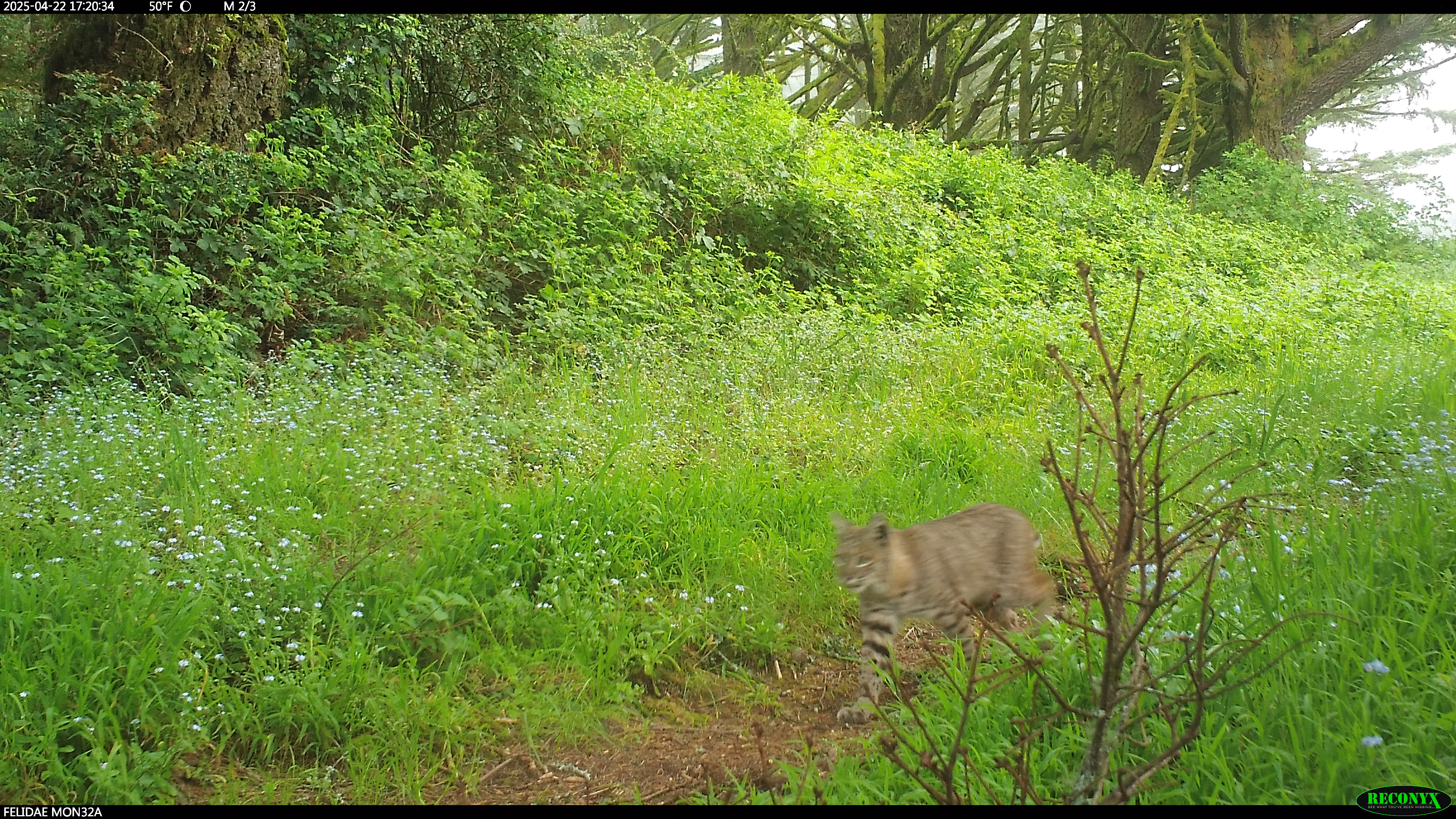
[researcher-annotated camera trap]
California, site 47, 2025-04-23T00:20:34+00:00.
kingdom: Animalia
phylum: Chordata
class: Mammalia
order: Carnivora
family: Felidae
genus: Lynx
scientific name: Lynx rufus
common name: bobcat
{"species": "bobcat (Lynx rufus)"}